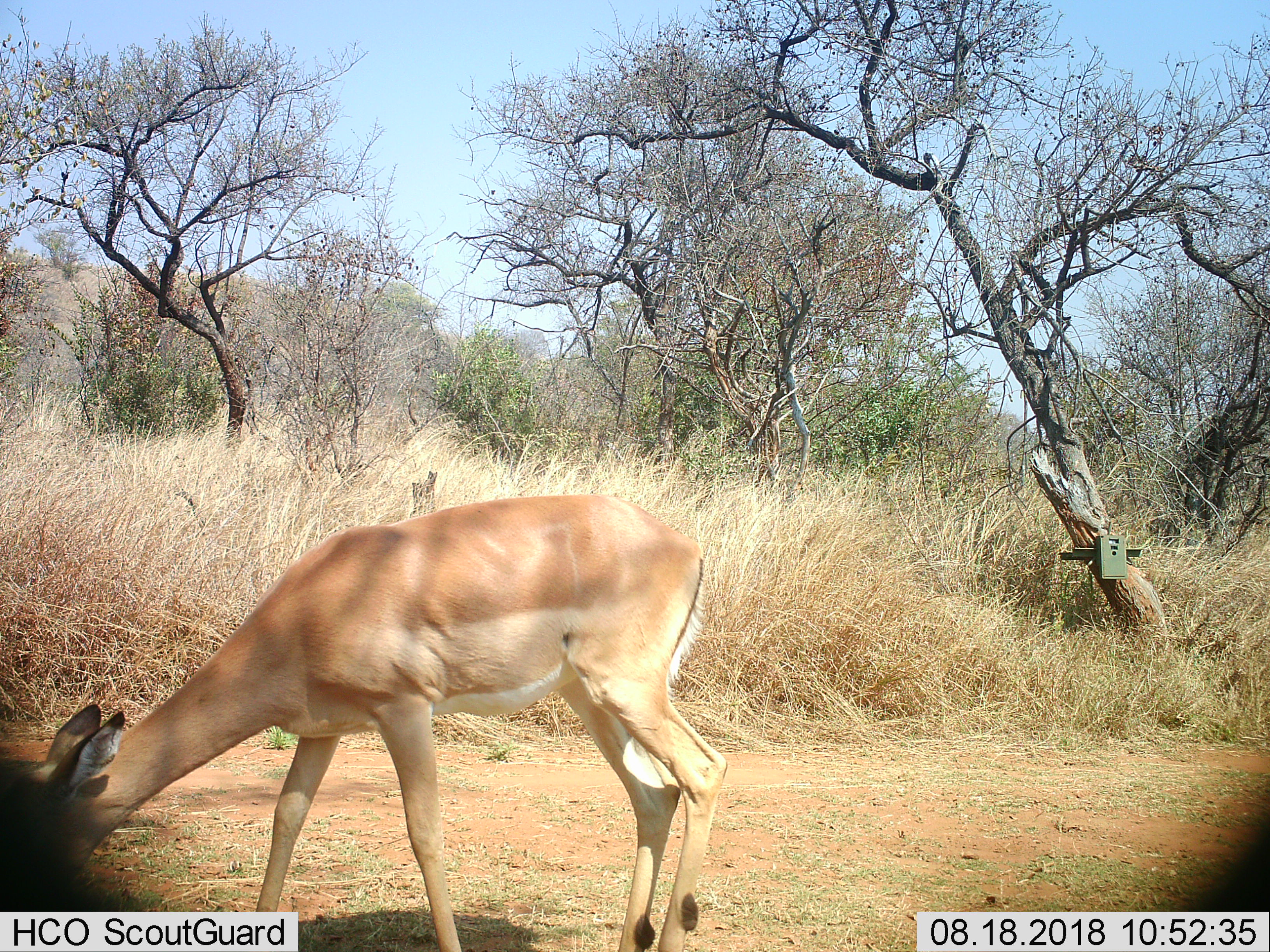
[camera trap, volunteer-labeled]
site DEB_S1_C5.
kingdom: Animalia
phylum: Chordata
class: Mammalia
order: Artiodactyla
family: Bovidae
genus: Aepyceros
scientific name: Aepyceros melampus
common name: impala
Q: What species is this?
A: Impala (Aepyceros melampus).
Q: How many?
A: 1.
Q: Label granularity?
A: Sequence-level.